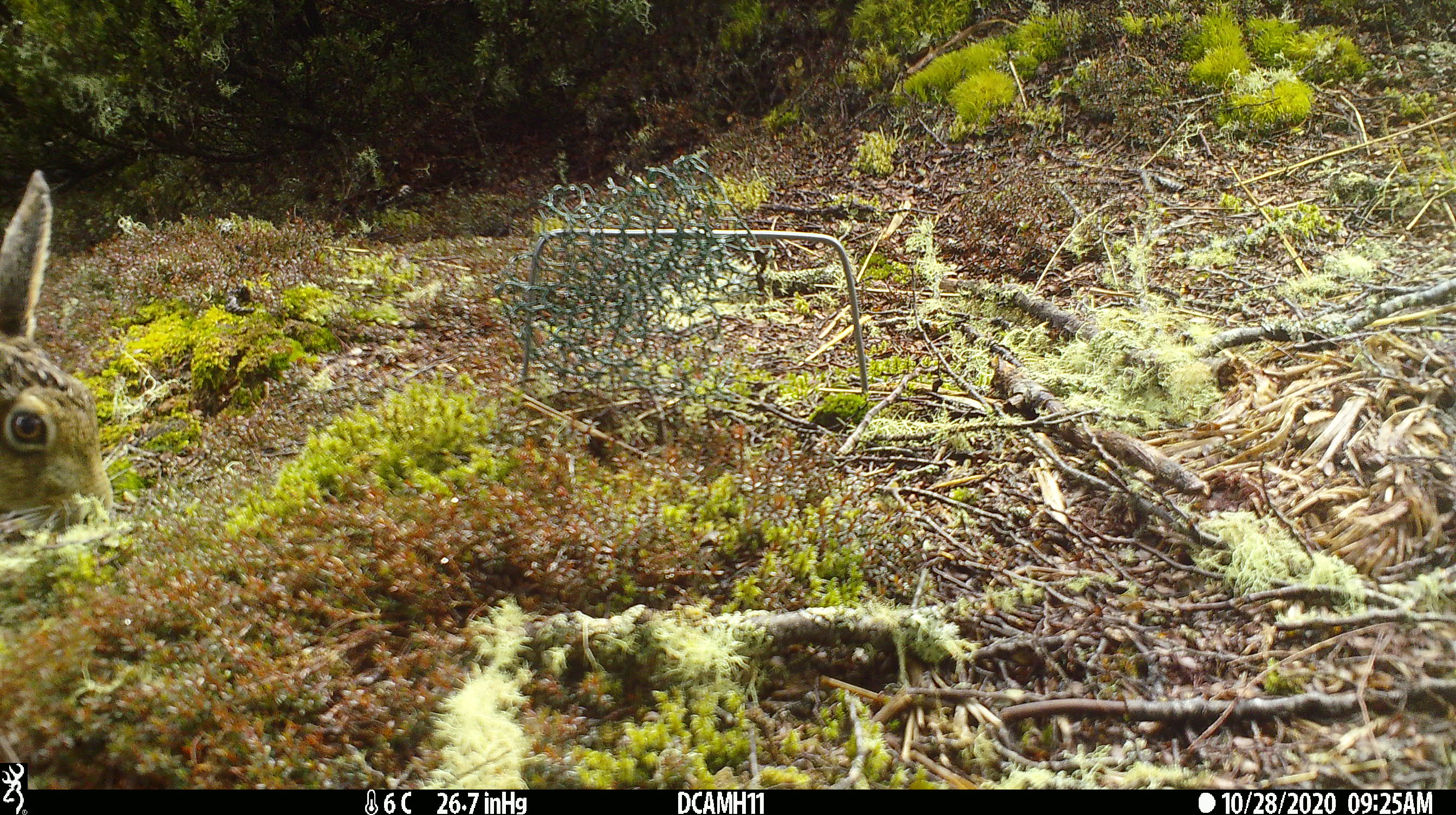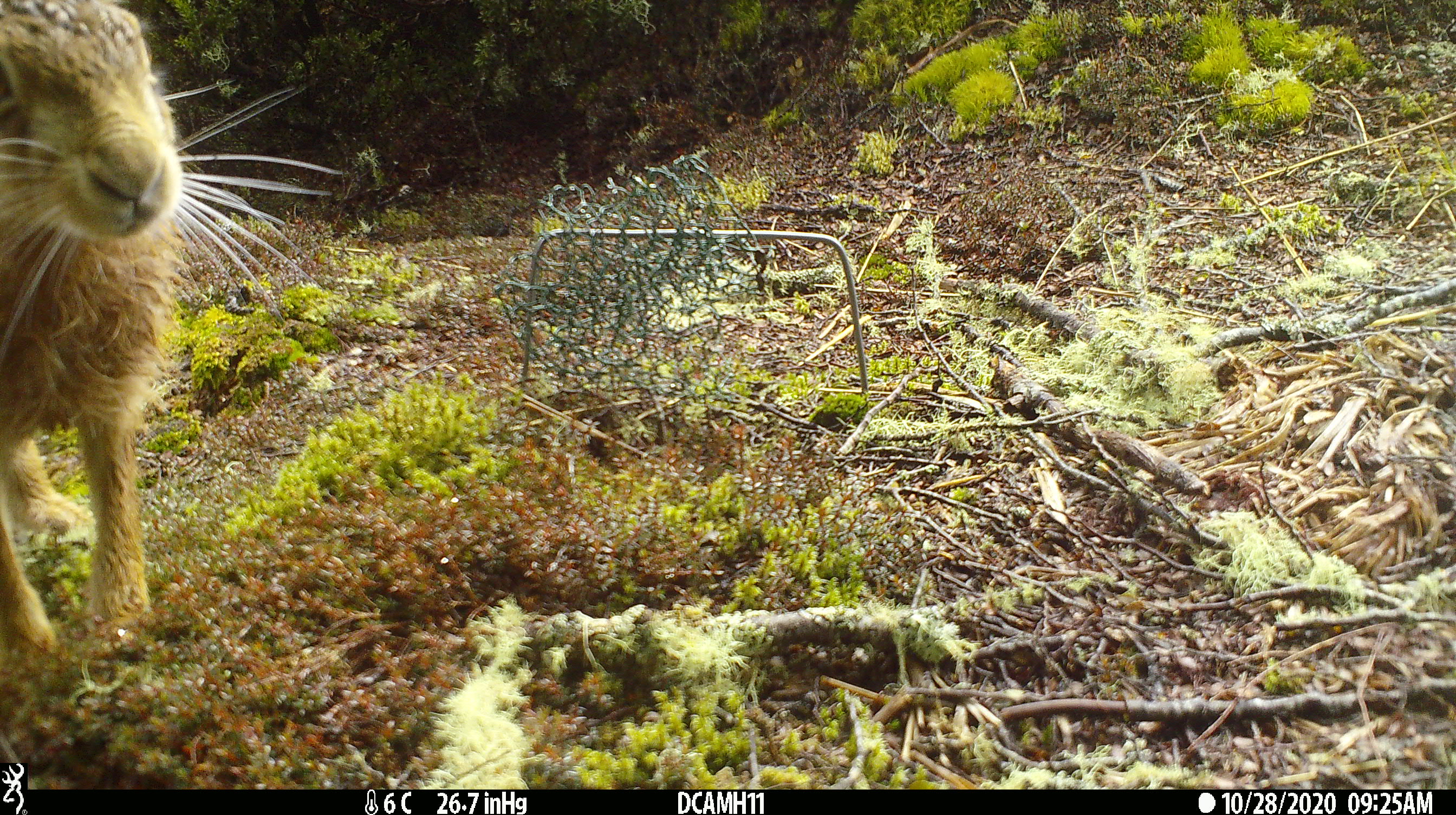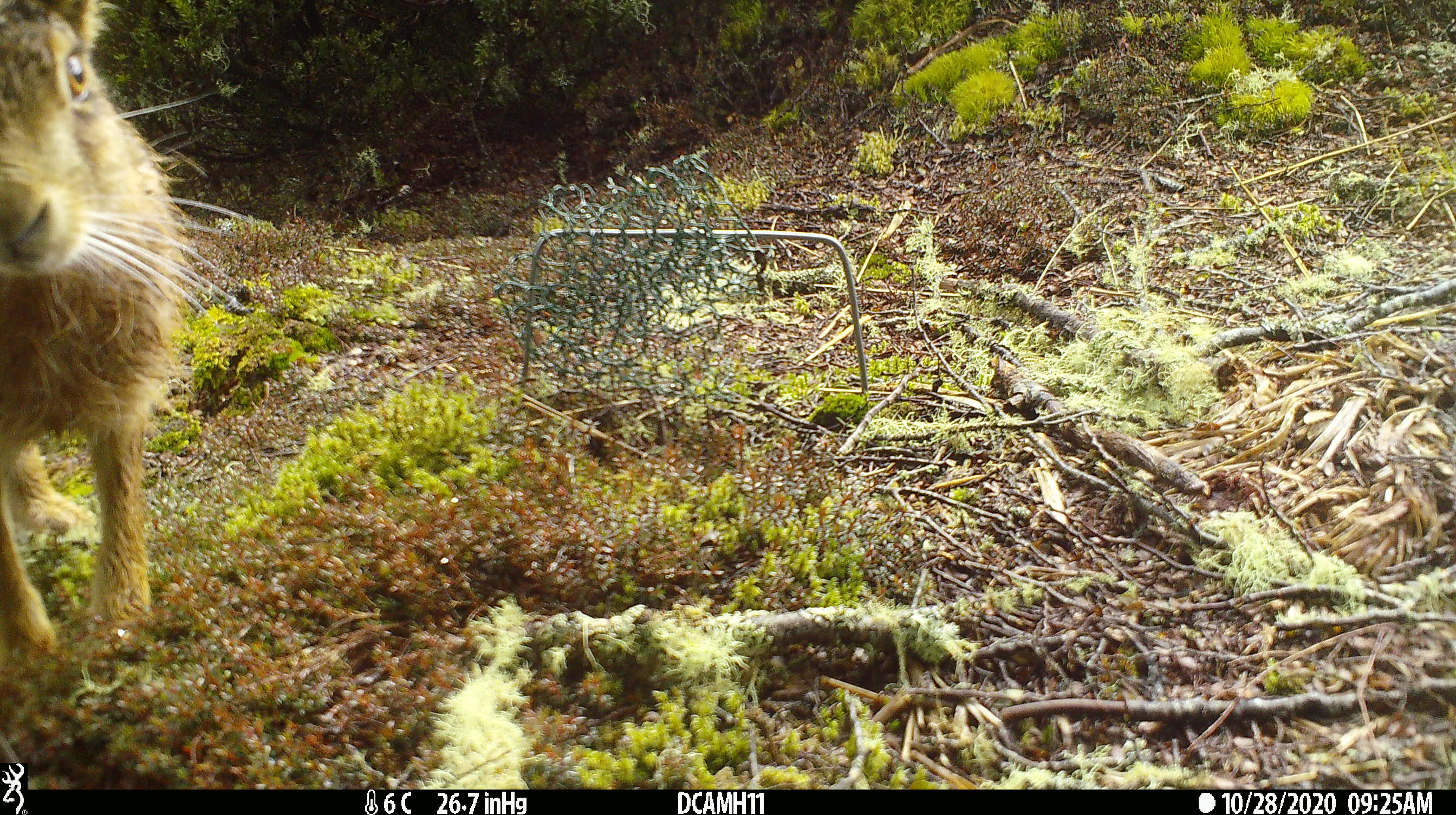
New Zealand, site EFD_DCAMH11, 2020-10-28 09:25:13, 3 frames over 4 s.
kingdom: Animalia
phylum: Chordata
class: Mammalia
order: Lagomorpha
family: Leporidae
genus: Lepus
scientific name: Lepus europaeus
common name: brown hare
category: hare